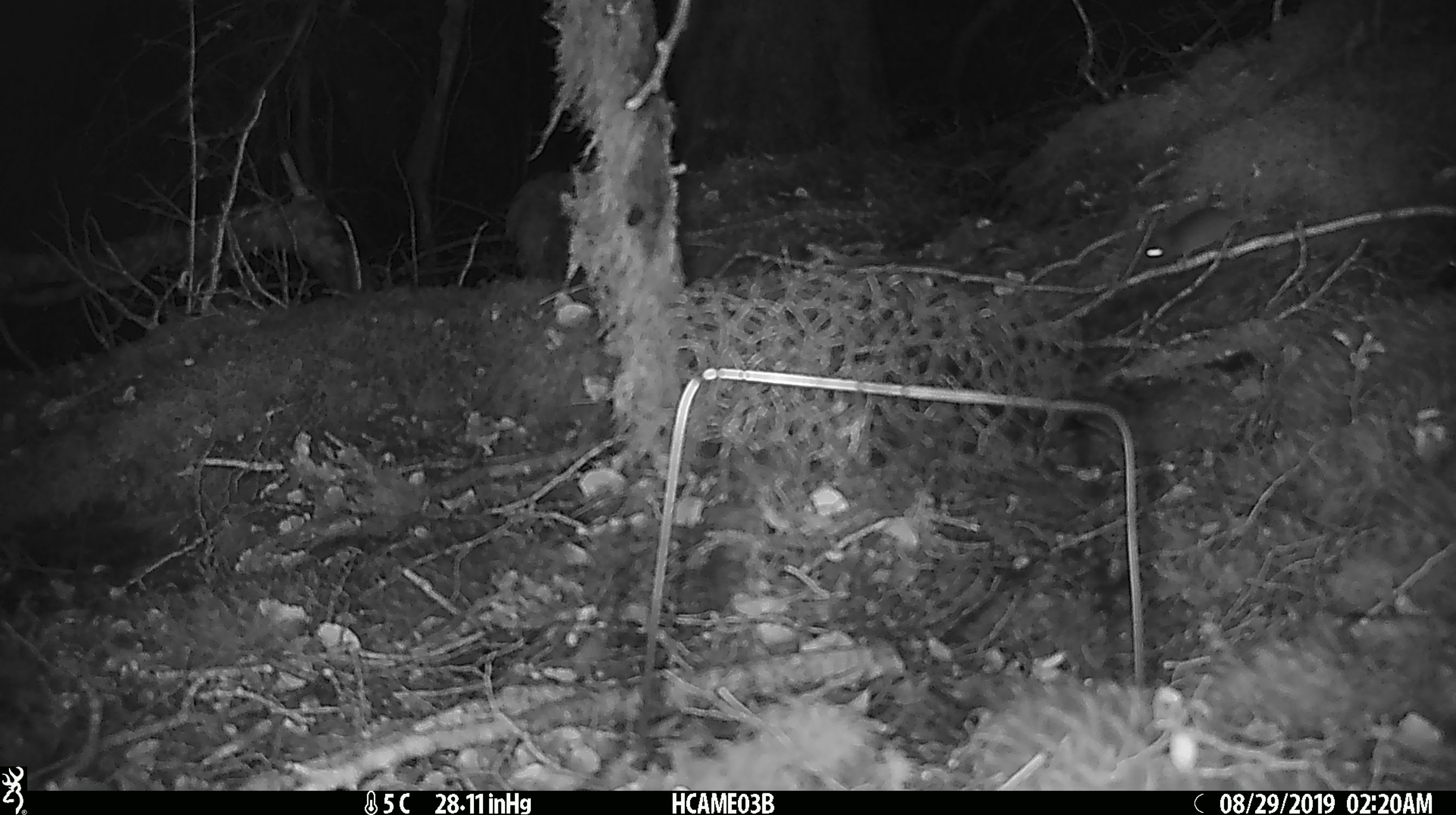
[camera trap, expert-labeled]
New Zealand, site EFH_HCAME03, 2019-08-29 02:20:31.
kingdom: Animalia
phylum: Chordata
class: Mammalia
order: Rodentia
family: Muridae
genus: Mus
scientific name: Mus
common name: mouse